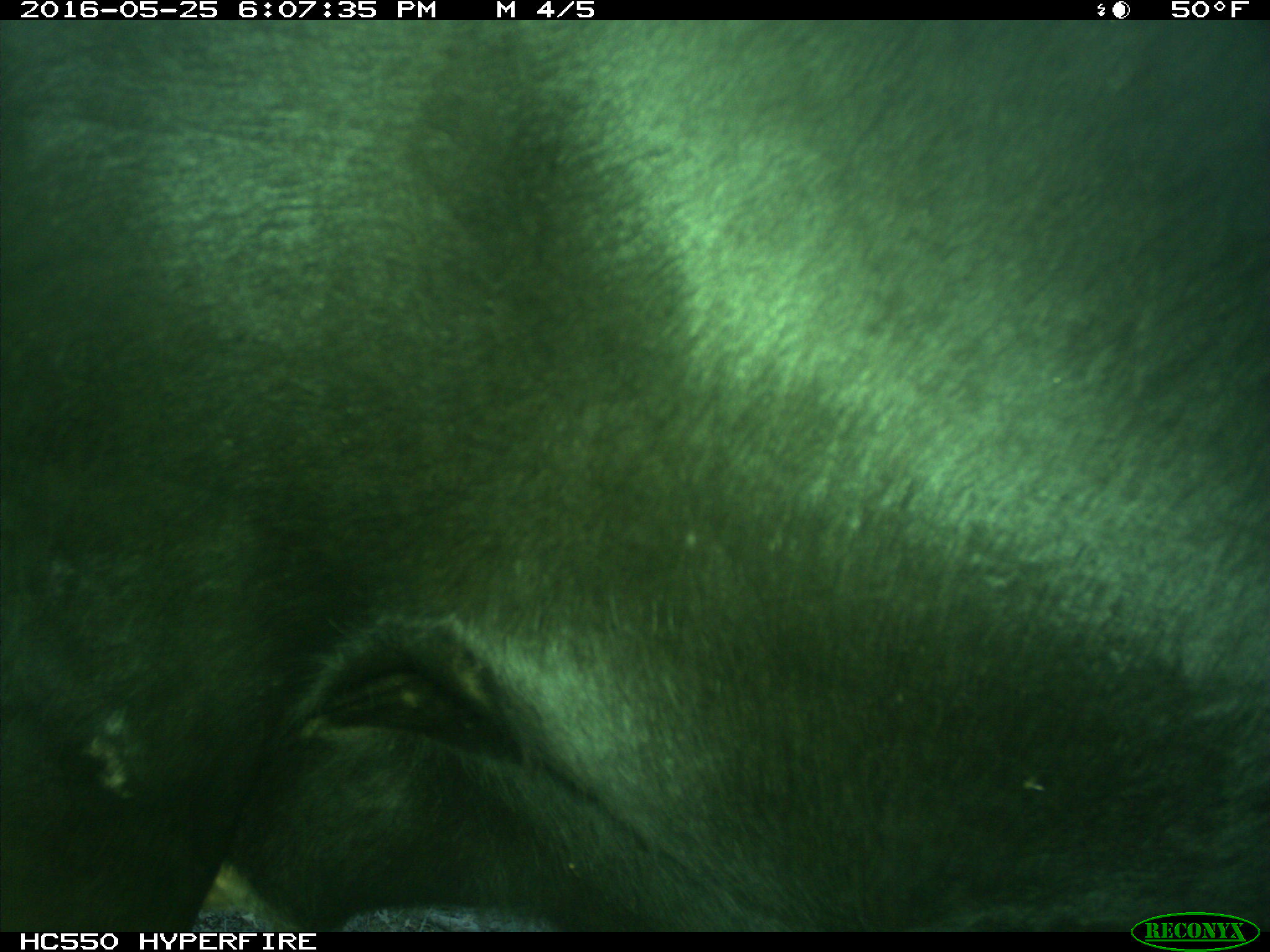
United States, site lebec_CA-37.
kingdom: Animalia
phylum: Chordata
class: Mammalia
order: Artiodactyla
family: Bovidae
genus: Bos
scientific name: Bos taurus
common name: domestic cow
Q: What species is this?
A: Bos taurus (domestic cow).